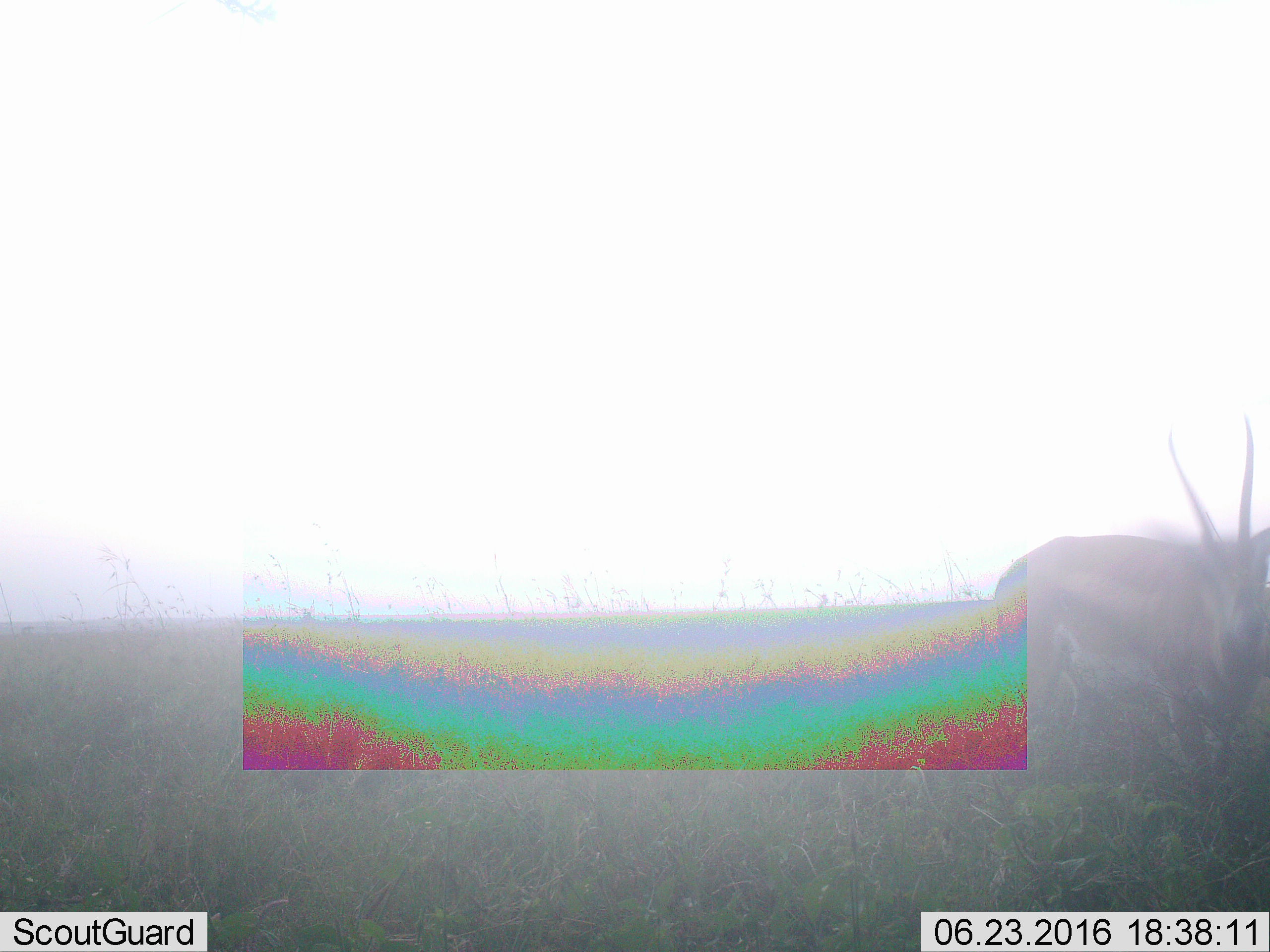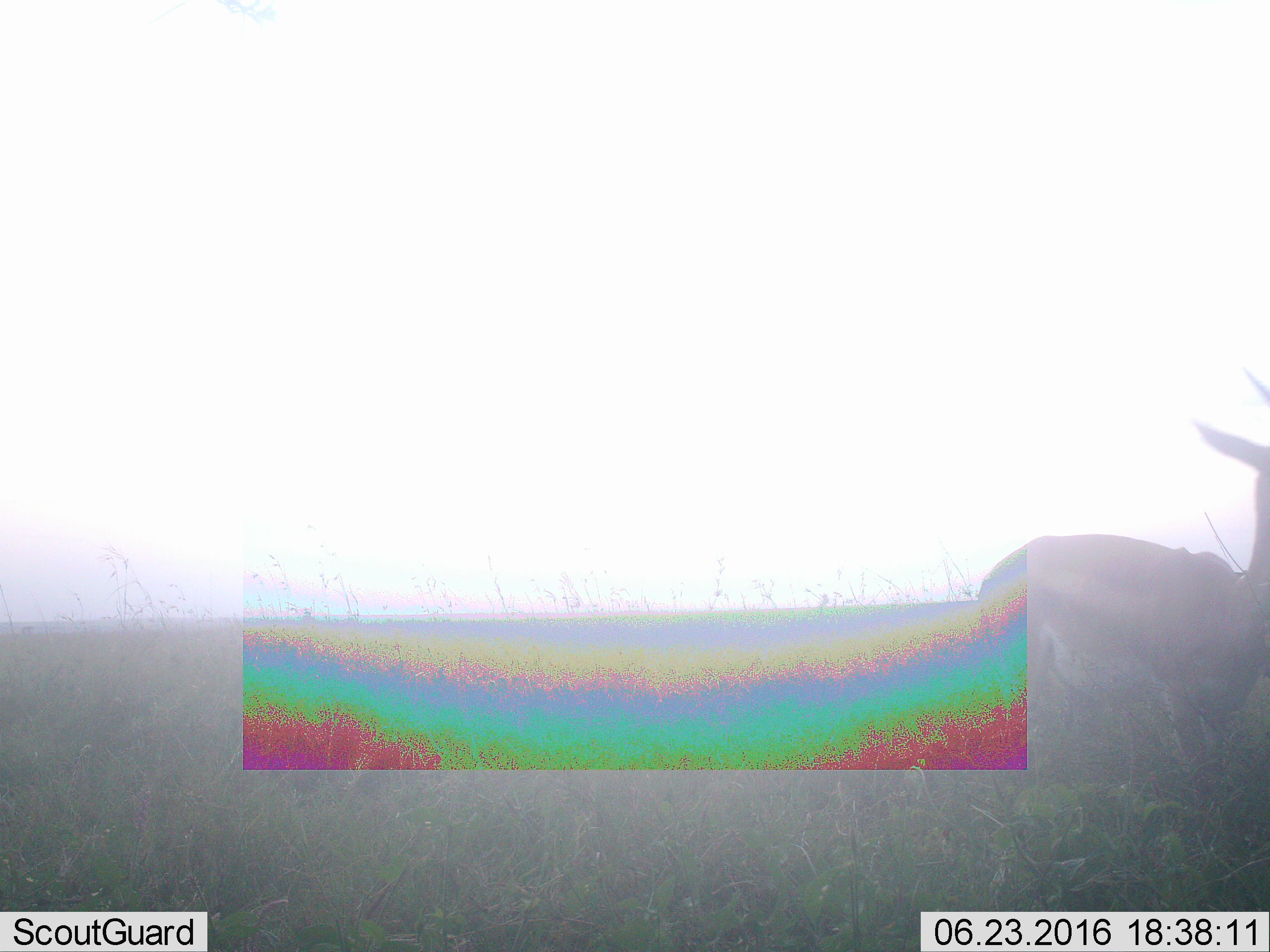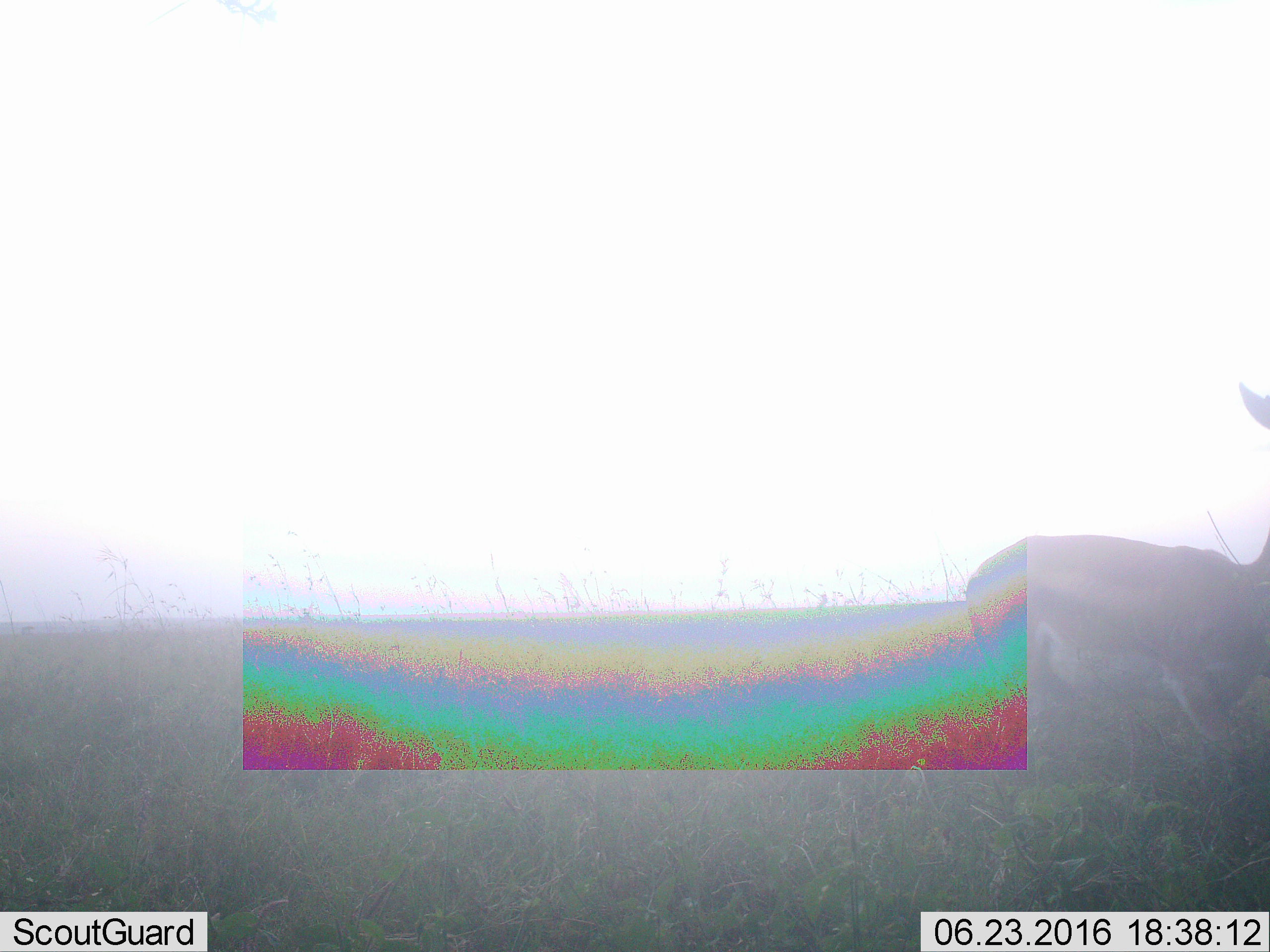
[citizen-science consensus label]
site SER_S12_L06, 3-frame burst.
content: unidentified animal